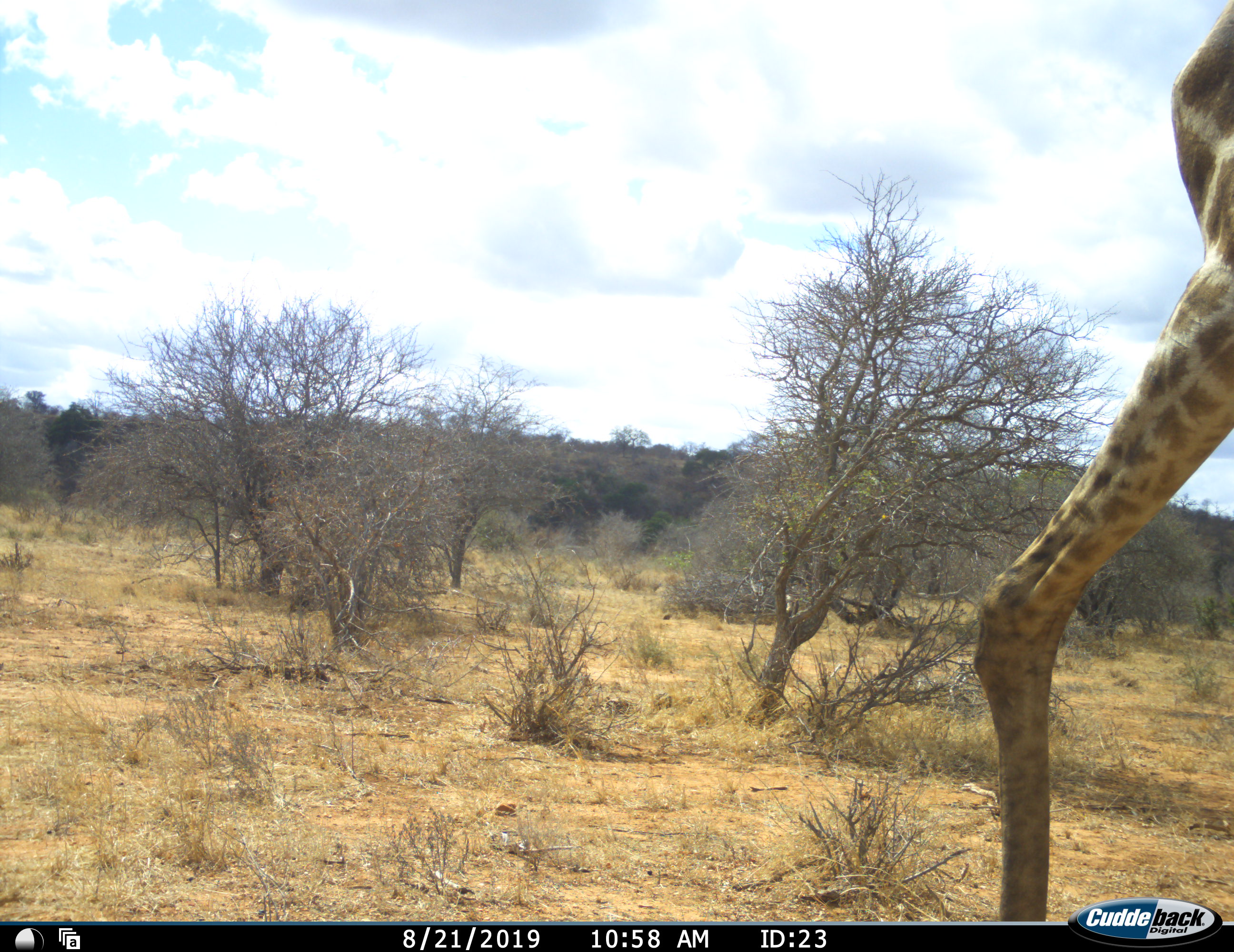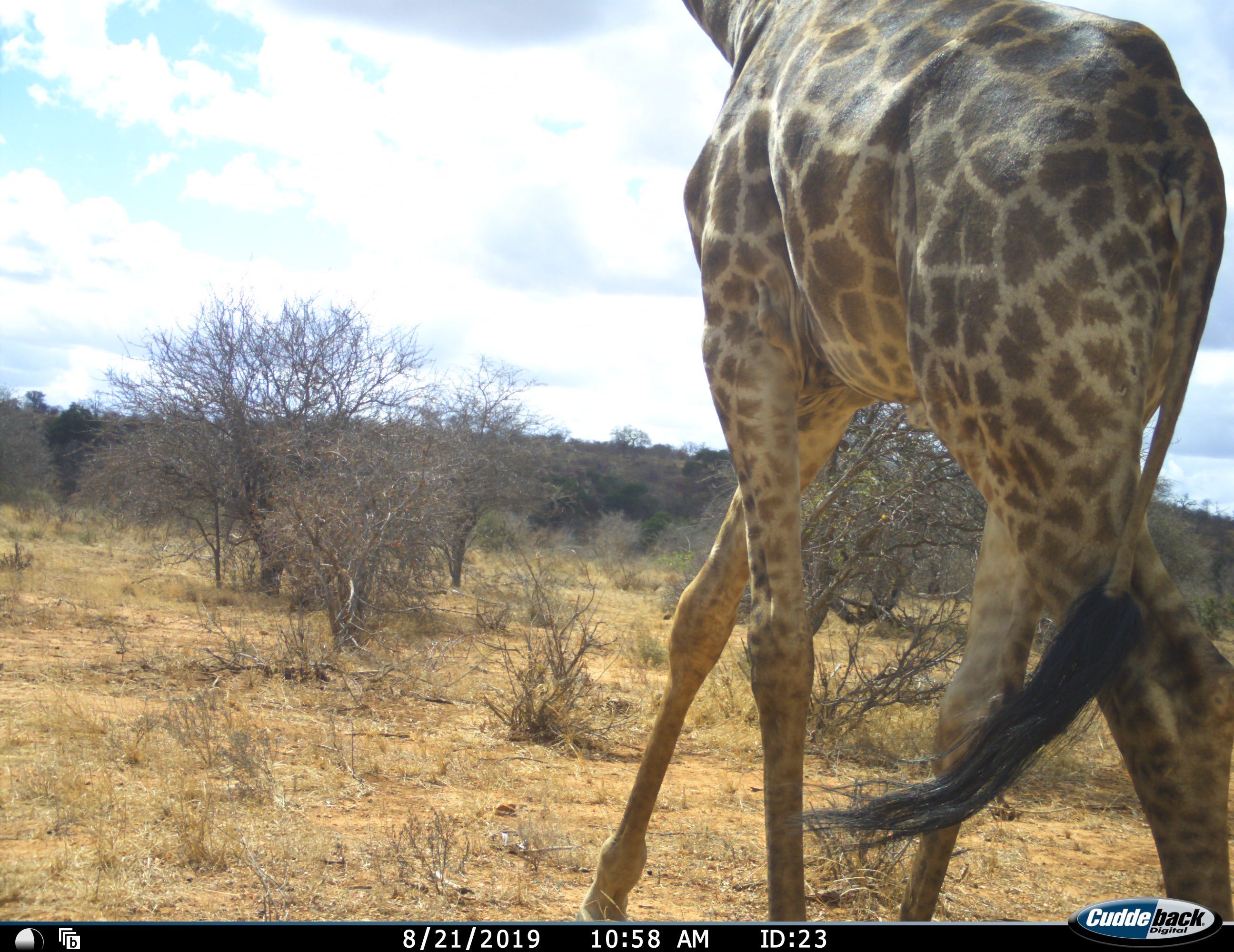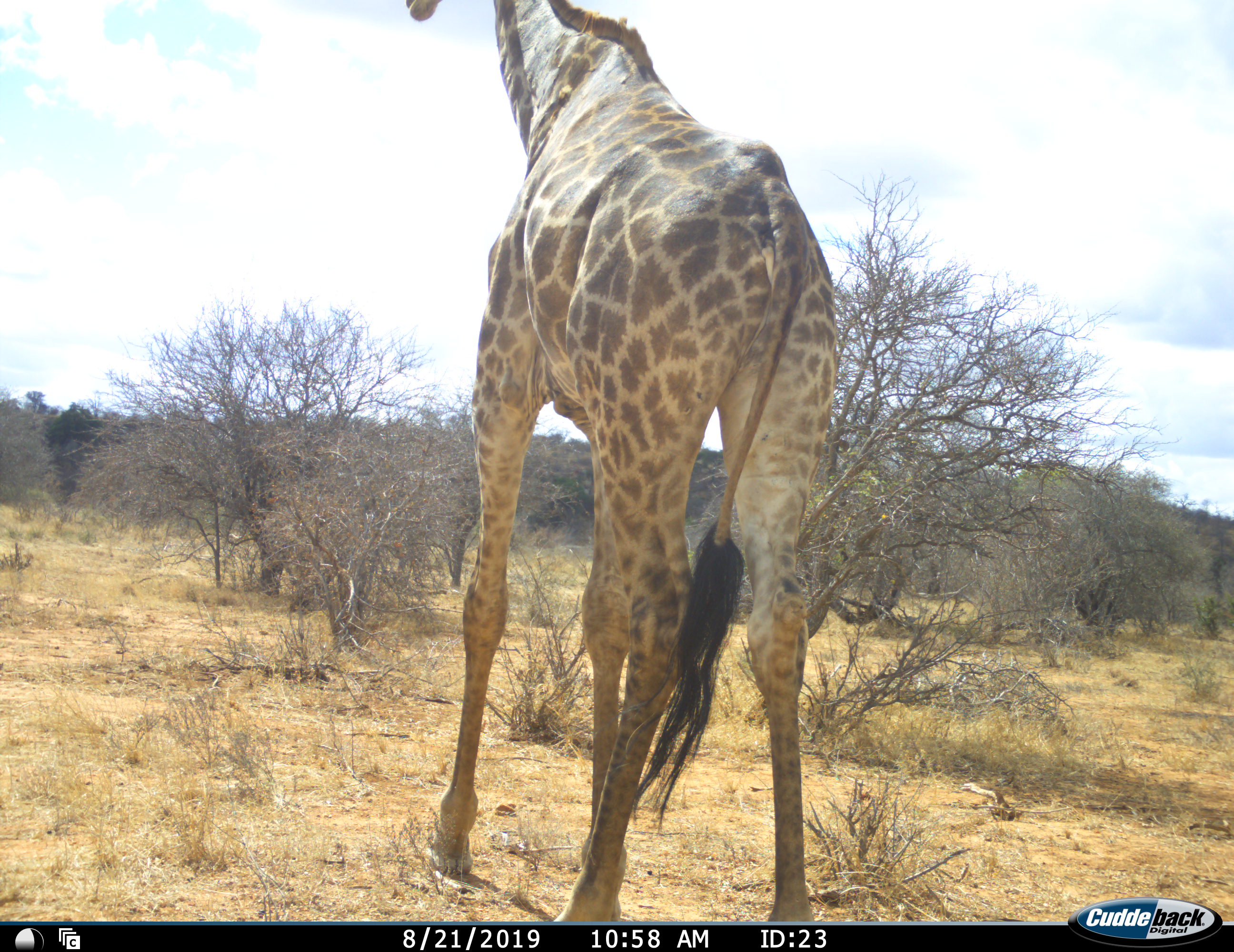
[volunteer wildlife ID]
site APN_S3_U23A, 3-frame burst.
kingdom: Animalia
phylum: Chordata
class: Mammalia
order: Artiodactyla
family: Giraffidae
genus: Giraffa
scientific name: Giraffa camelopardalis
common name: giraffe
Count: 1.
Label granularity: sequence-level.